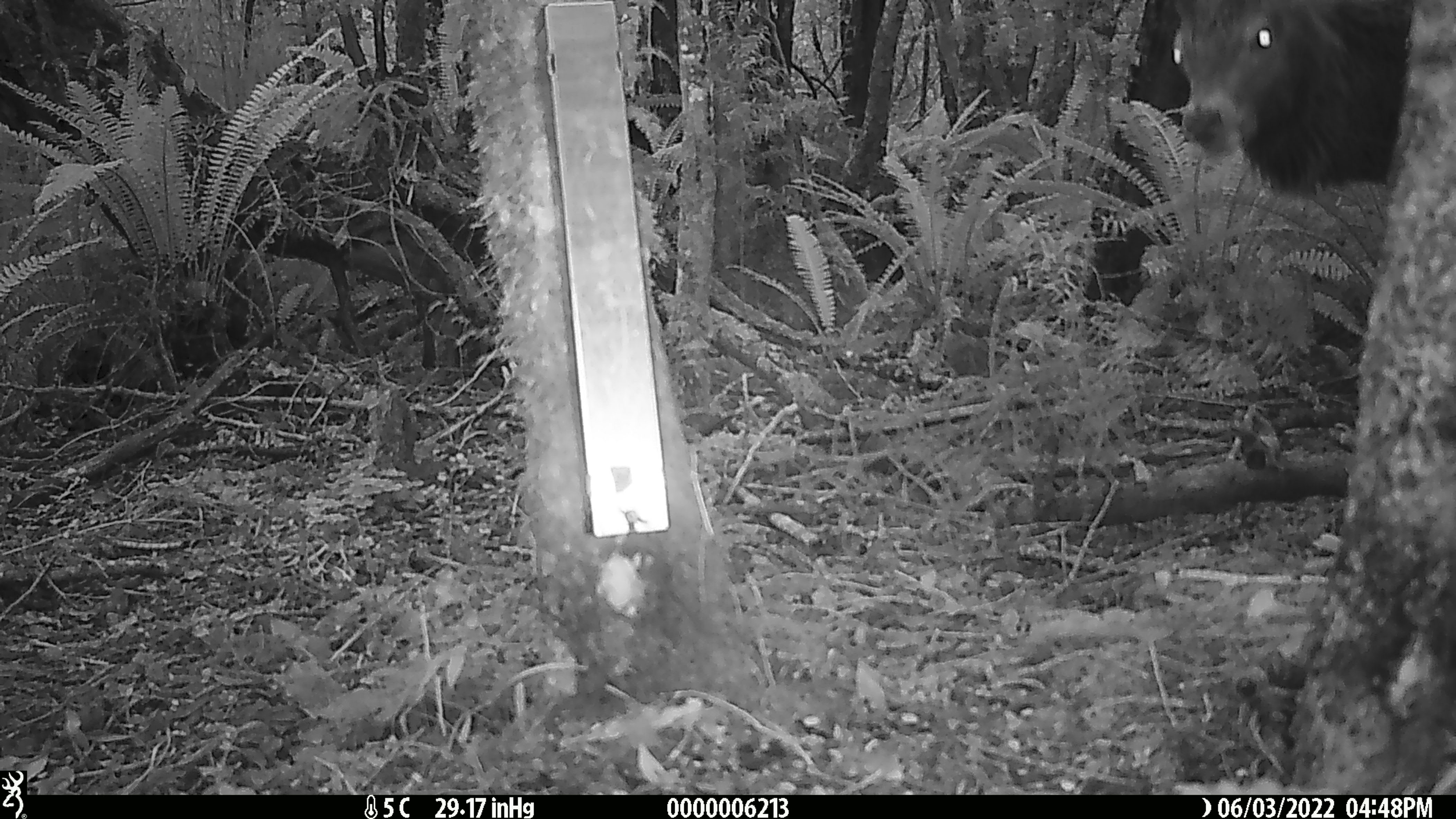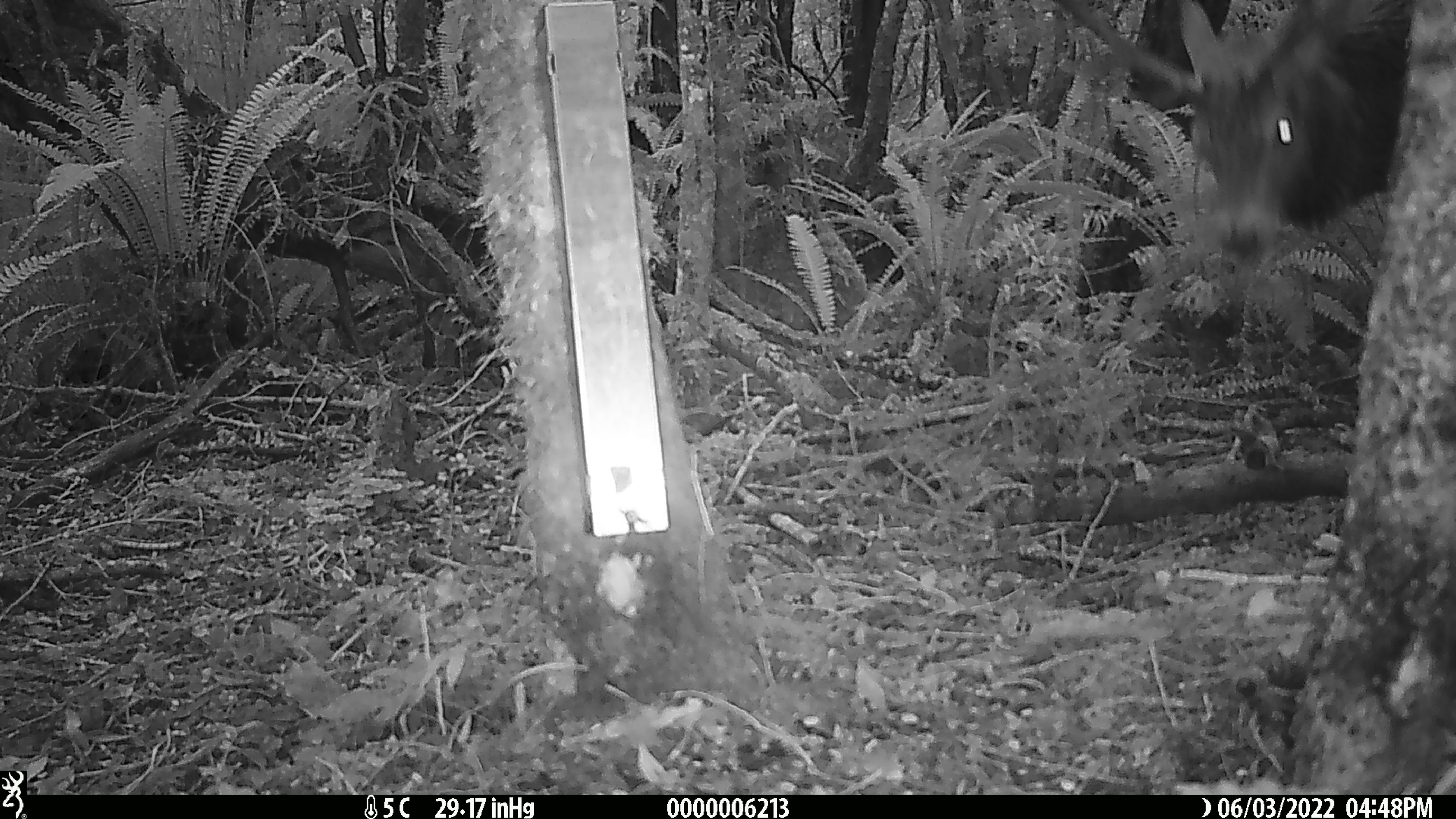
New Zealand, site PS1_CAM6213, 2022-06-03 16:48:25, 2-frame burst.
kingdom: Animalia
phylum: Chordata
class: Mammalia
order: Artiodactyla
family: Cervidae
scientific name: Cervidae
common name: deer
Deer (Cervidae).